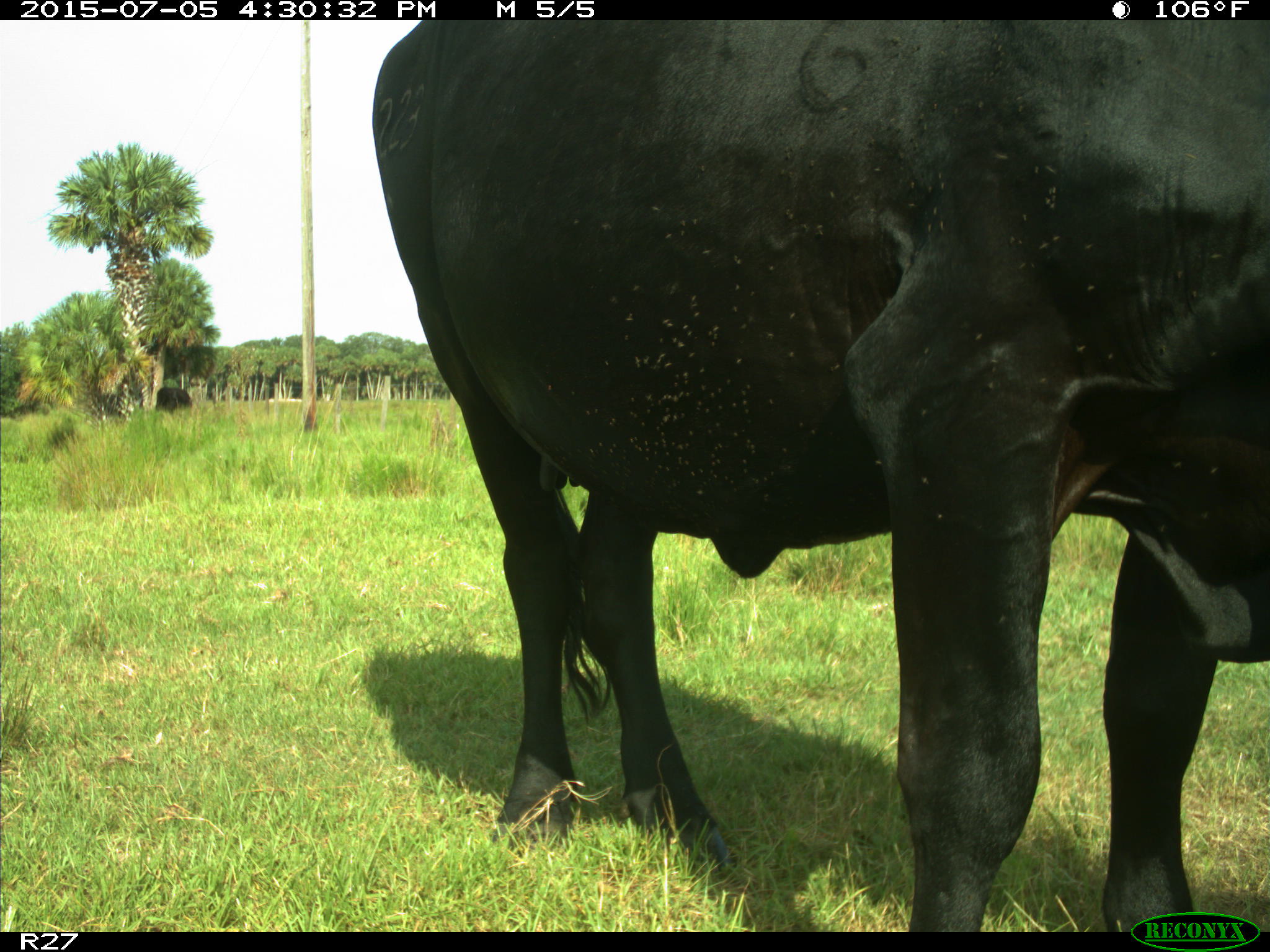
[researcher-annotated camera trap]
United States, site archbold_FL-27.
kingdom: Animalia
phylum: Chordata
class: Mammalia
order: Artiodactyla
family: Bovidae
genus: Bos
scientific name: Bos taurus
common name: domestic cow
Bos taurus (domestic cow).